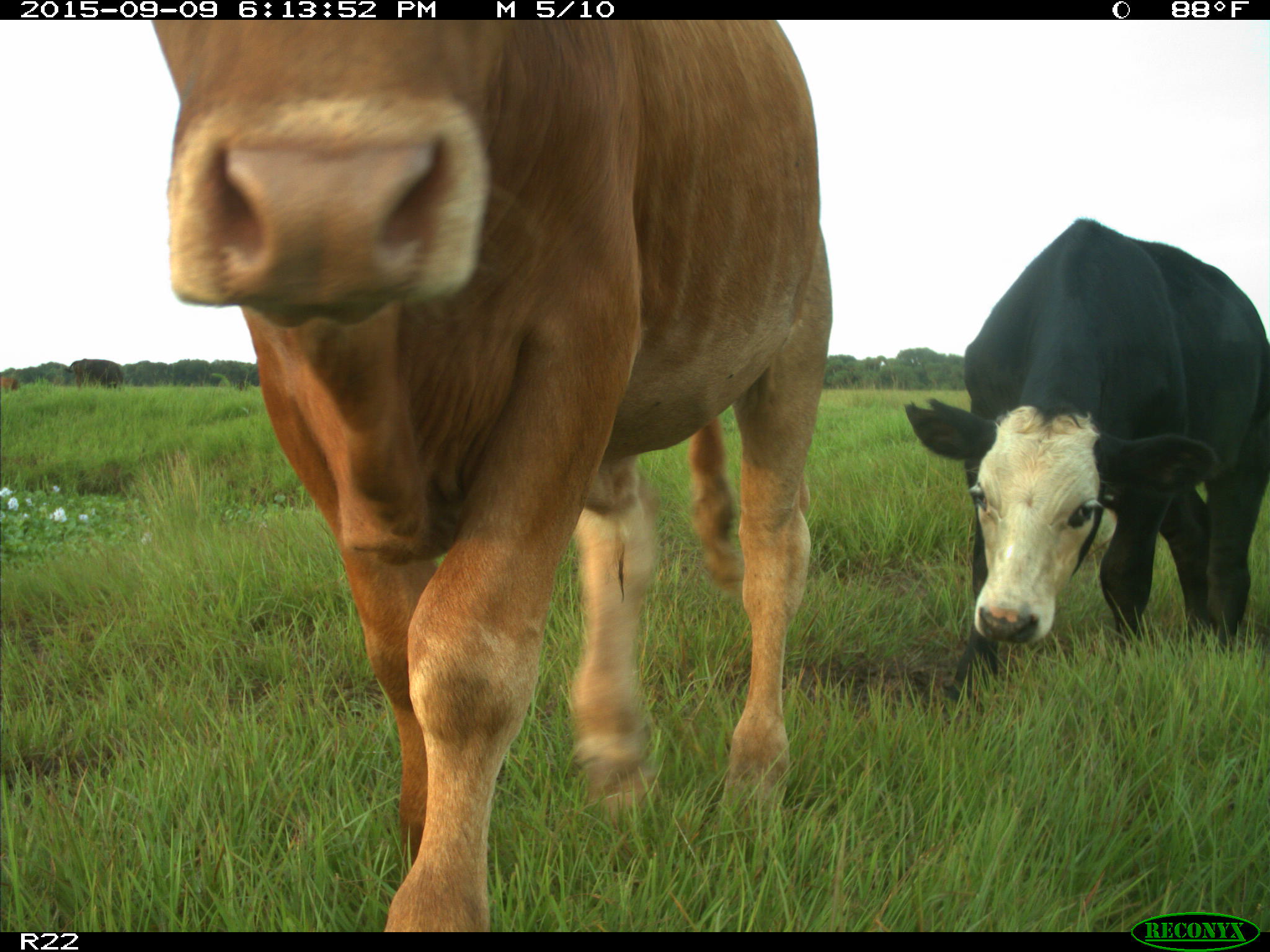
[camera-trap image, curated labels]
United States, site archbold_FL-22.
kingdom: Animalia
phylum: Chordata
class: Mammalia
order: Artiodactyla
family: Bovidae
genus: Bos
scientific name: Bos taurus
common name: domestic cow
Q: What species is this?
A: Bos taurus (domestic cow).